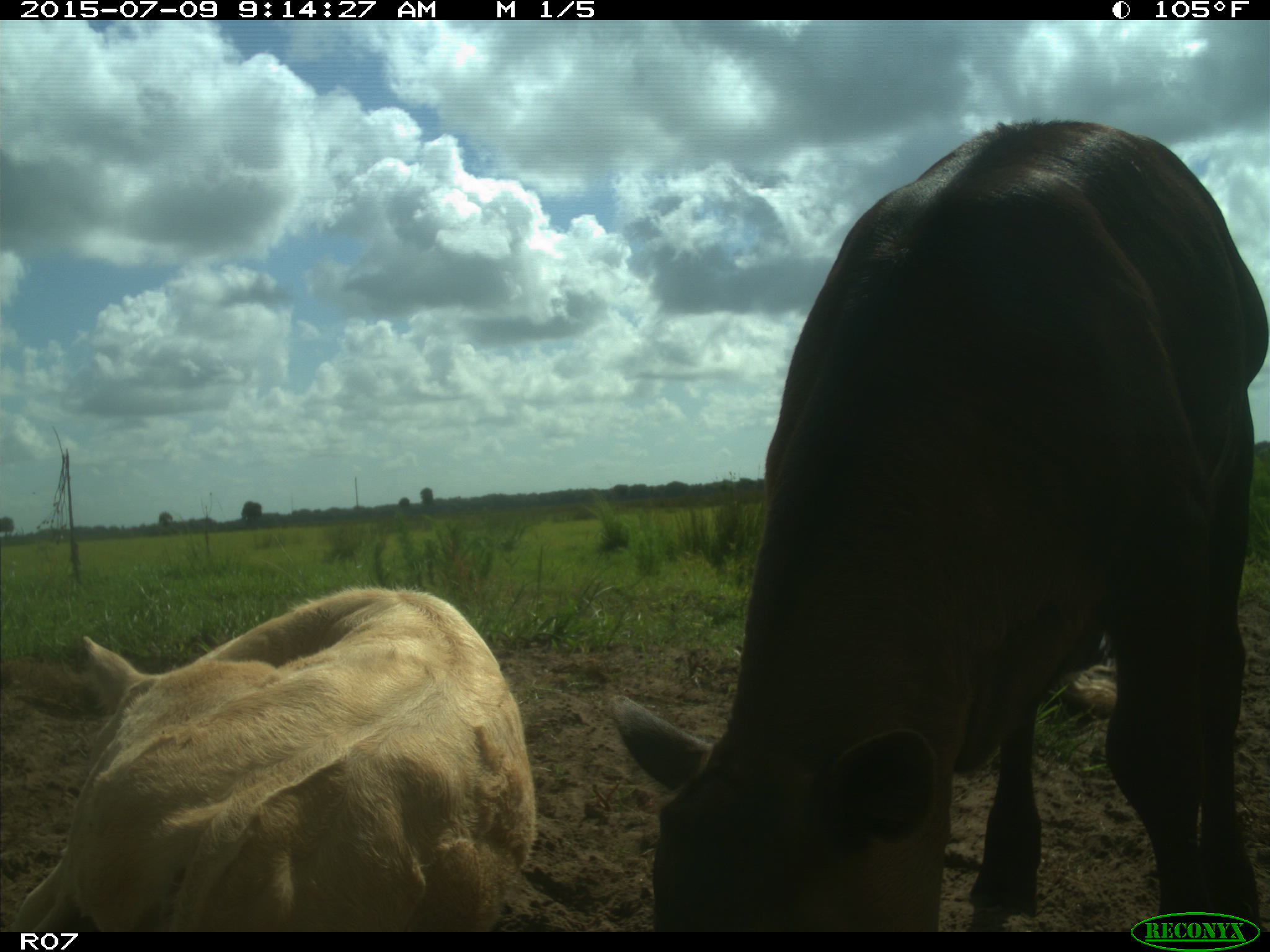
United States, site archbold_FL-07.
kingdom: Animalia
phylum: Chordata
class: Mammalia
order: Artiodactyla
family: Bovidae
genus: Bos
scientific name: Bos taurus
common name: domestic cow